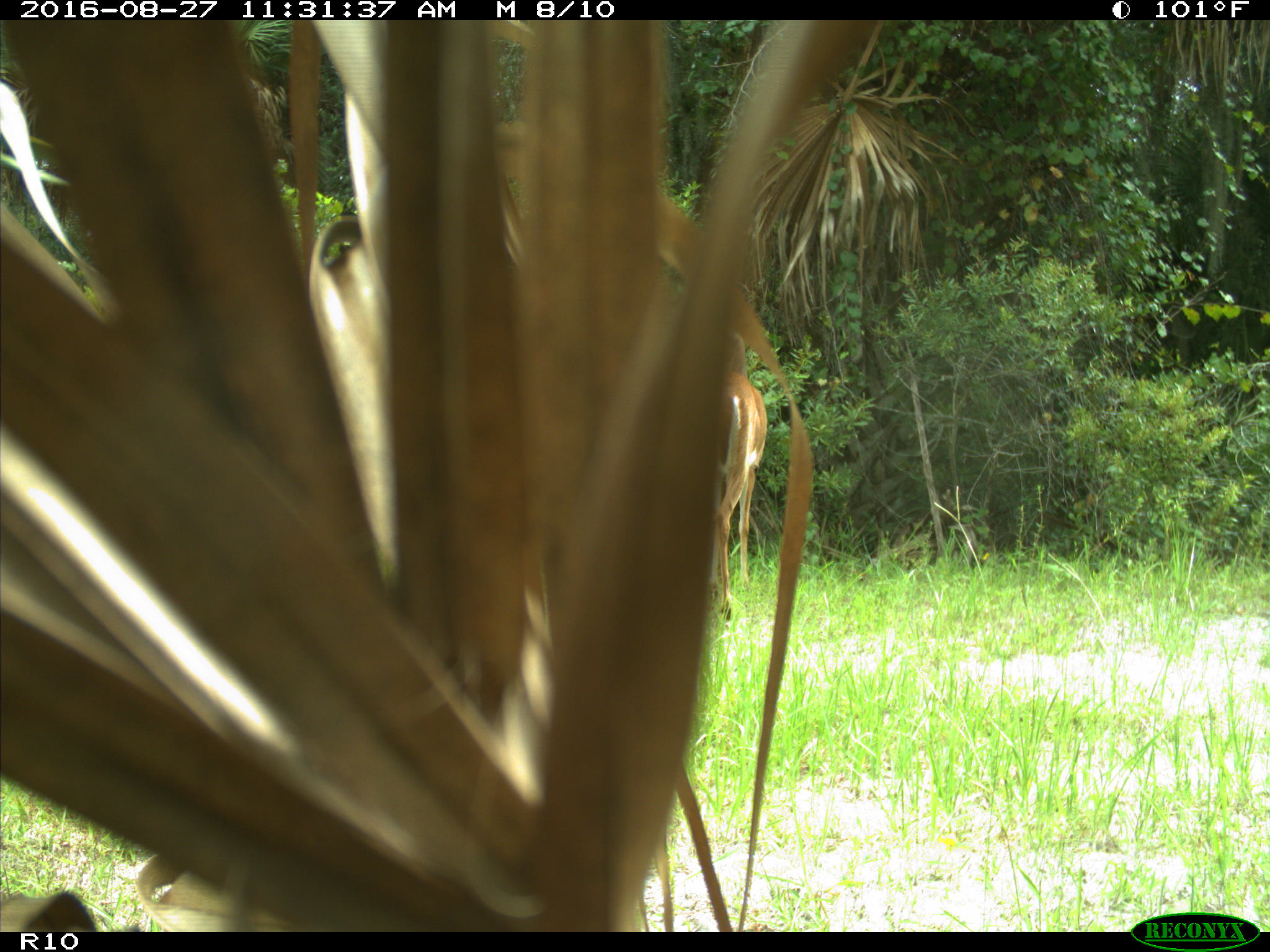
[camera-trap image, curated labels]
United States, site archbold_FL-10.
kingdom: Animalia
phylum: Chordata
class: Mammalia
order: Artiodactyla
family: Cervidae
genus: Odocoileus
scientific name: Odocoileus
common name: deer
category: unidentified deer